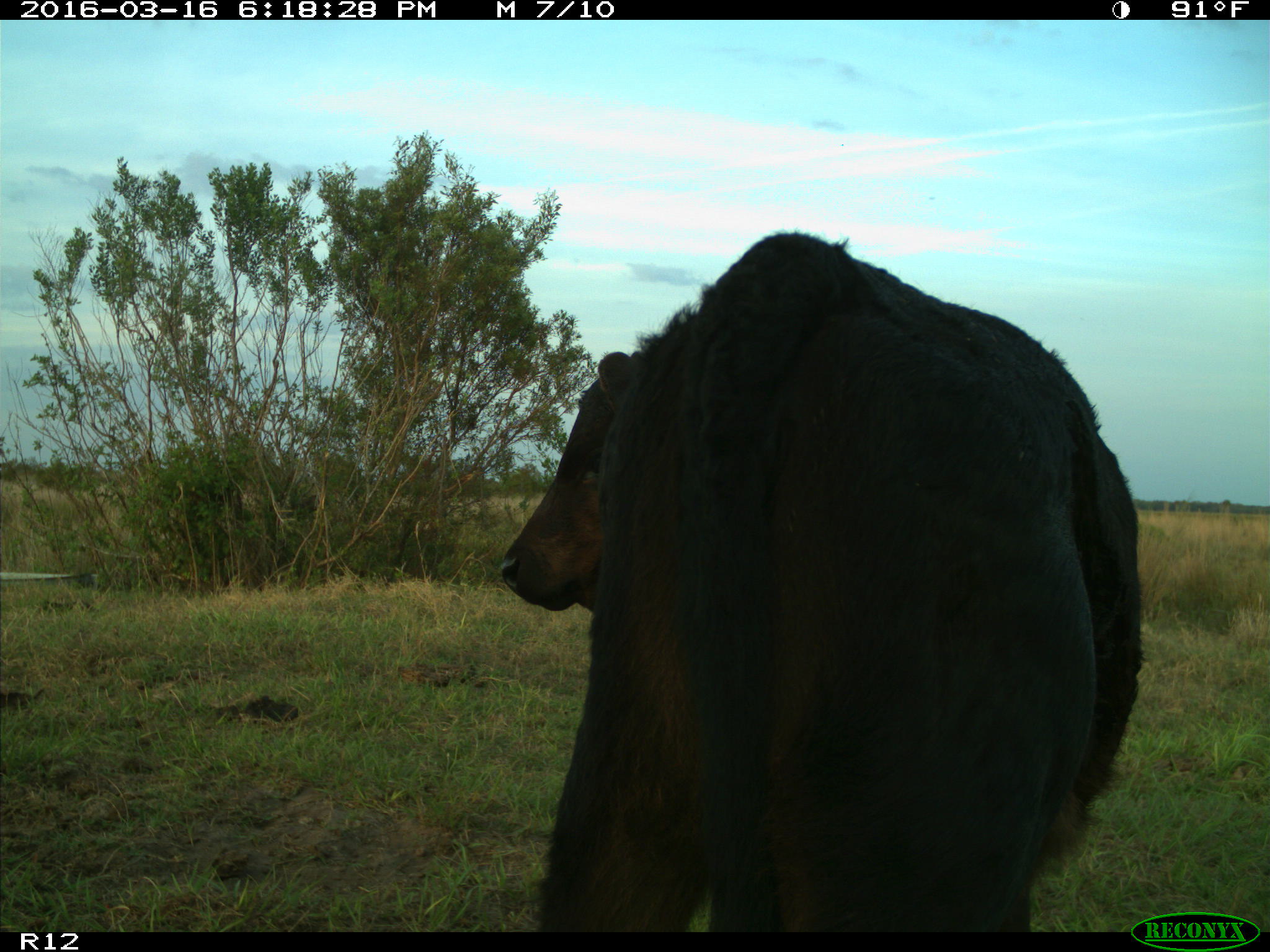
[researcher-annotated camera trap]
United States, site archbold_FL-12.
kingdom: Animalia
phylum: Chordata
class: Mammalia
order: Artiodactyla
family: Bovidae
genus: Bos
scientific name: Bos taurus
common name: domestic cow